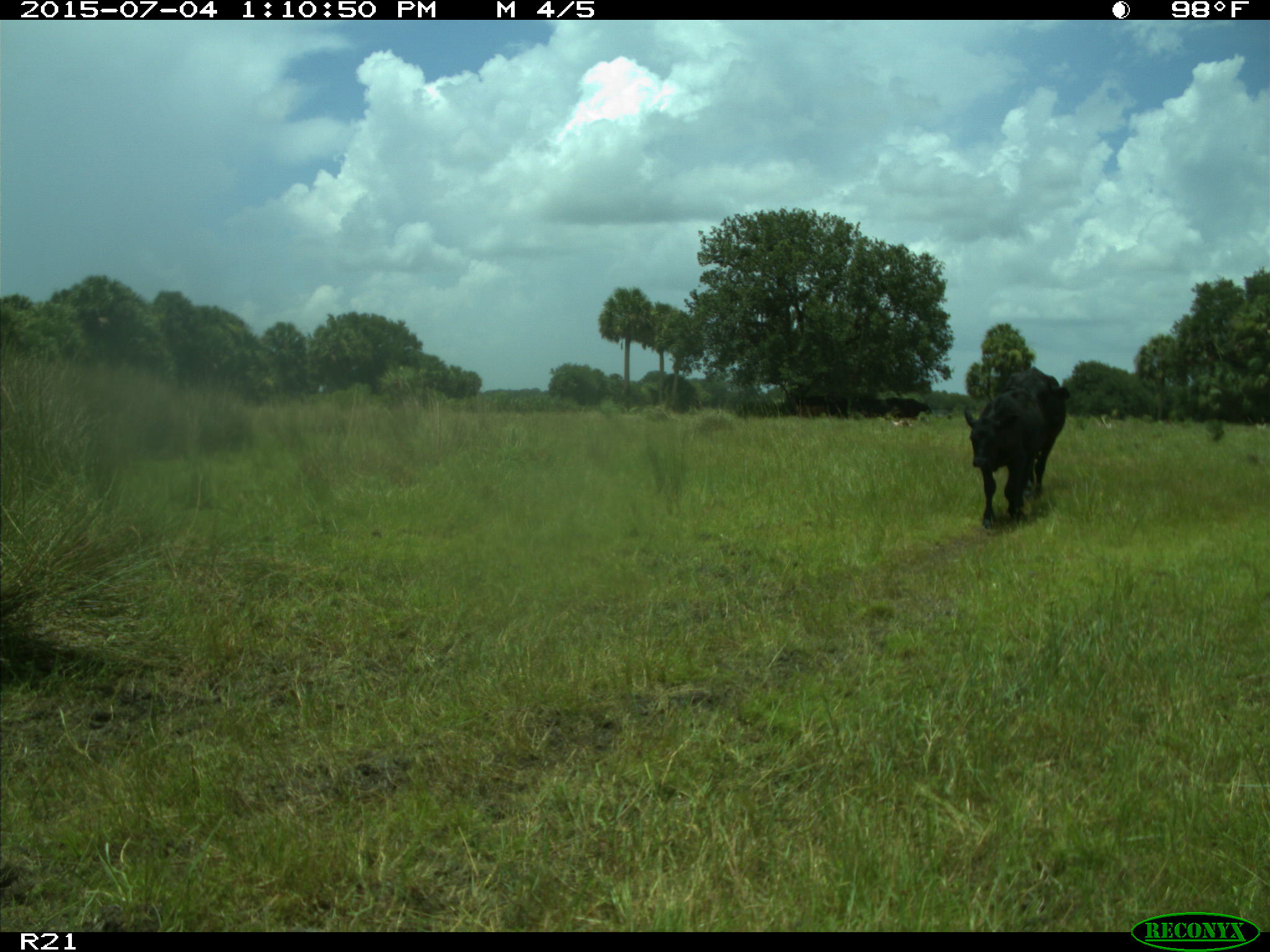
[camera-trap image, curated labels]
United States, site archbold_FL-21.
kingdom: Animalia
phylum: Chordata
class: Mammalia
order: Artiodactyla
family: Bovidae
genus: Bos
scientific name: Bos taurus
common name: domestic cow